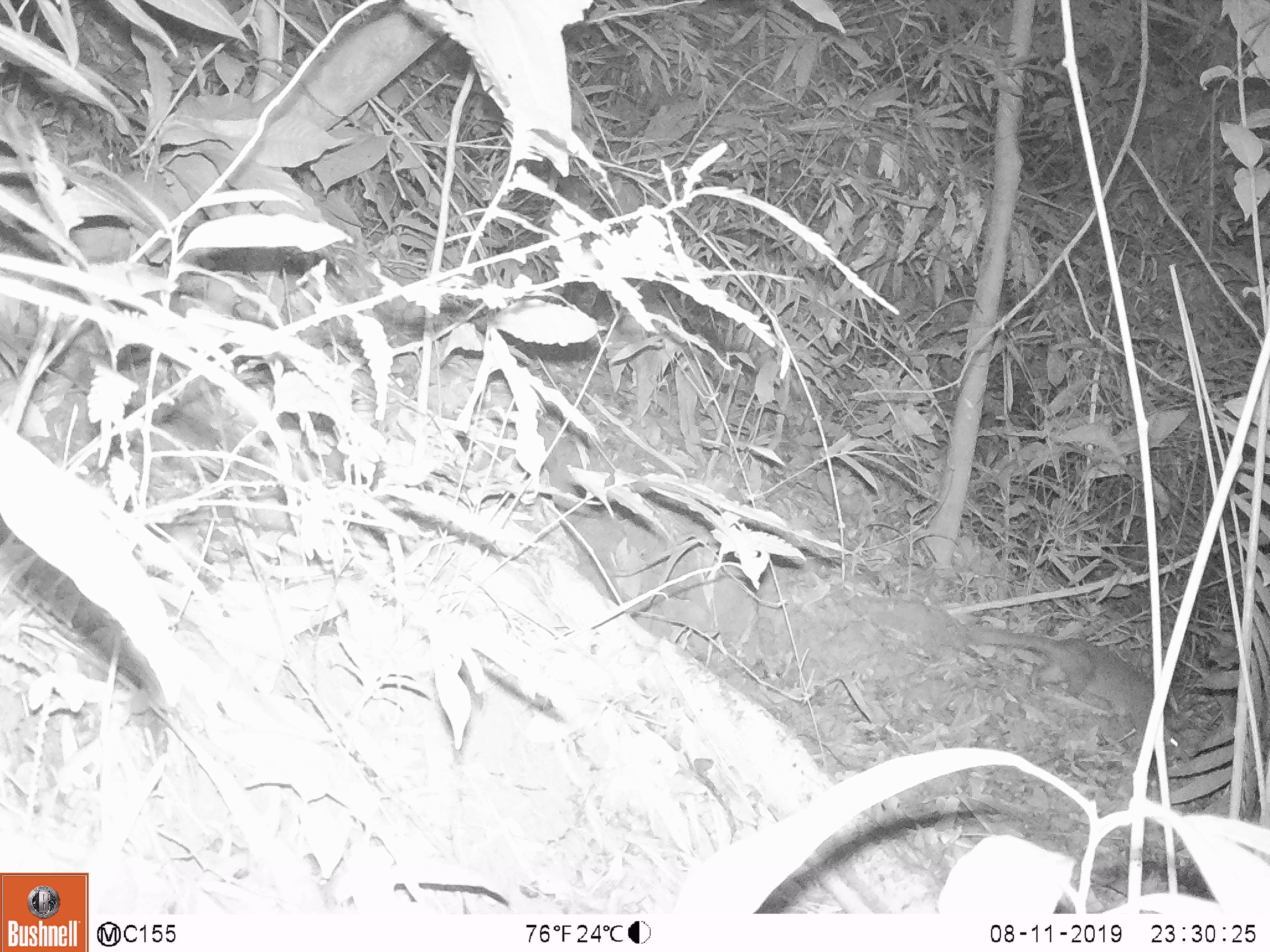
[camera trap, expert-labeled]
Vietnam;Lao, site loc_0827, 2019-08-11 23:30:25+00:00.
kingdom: Animalia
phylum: Chordata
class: Mammalia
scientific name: Mammalia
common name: mammal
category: unidentified mammal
Unidentified mammal (mammal) (Mammalia). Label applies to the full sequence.